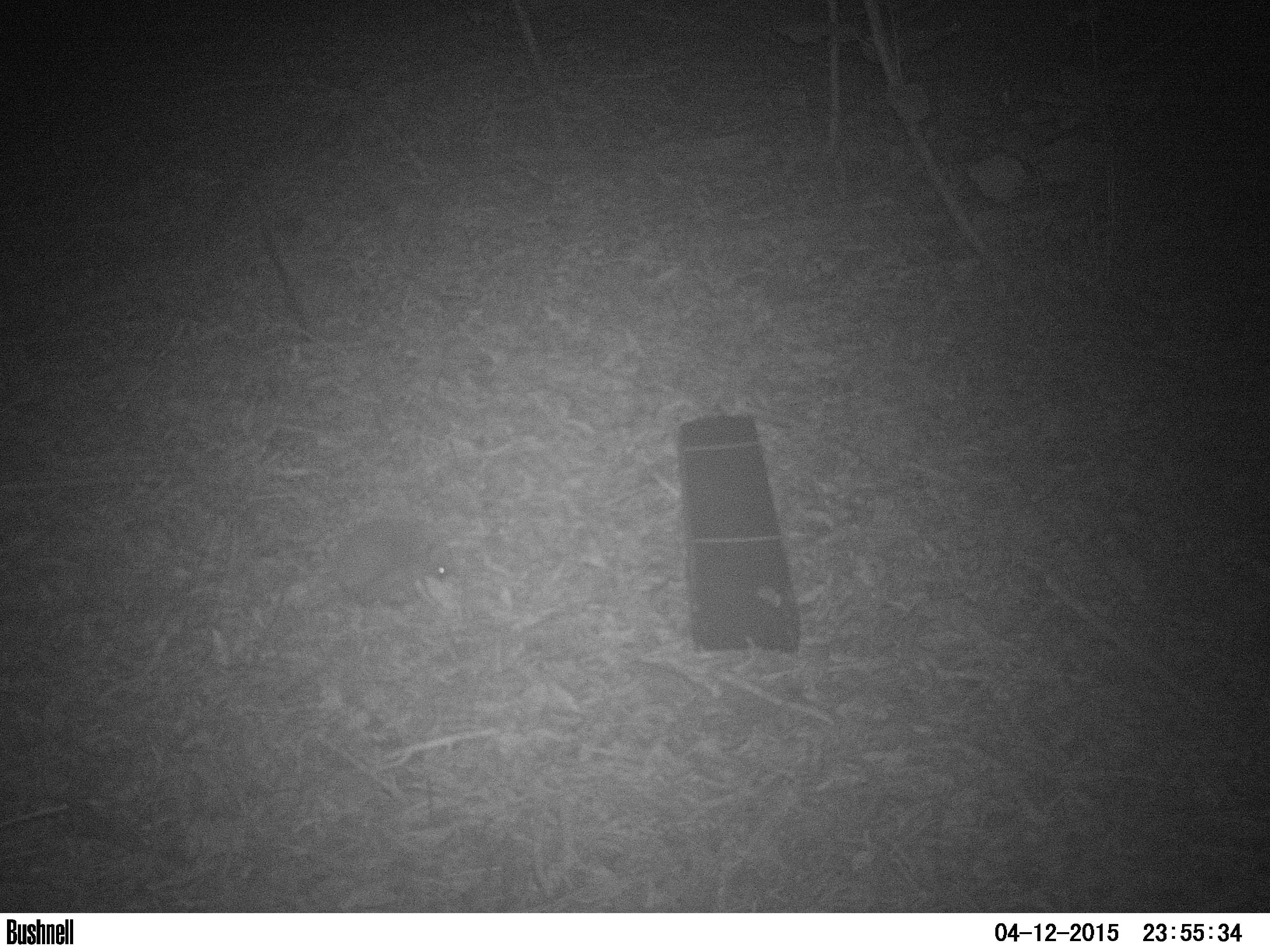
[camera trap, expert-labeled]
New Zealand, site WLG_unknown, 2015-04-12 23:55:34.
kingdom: Animalia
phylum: Chordata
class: Mammalia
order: Eulipotyphla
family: Erinaceidae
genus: Erinaceus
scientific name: Erinaceus europaeus europaeus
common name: european hedgehog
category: hedgehog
Hedgehog (european hedgehog) (Erinaceus europaeus europaeus).